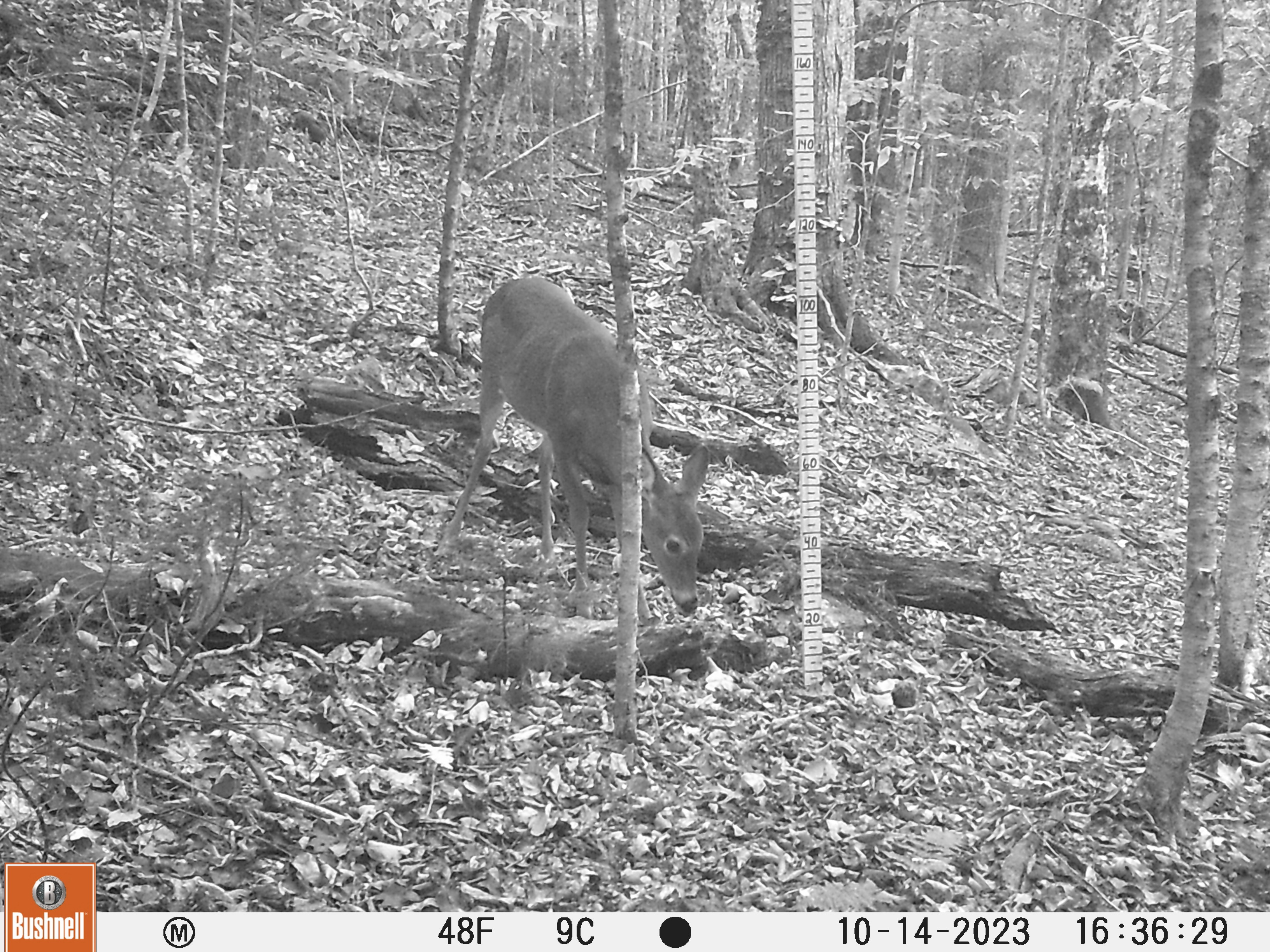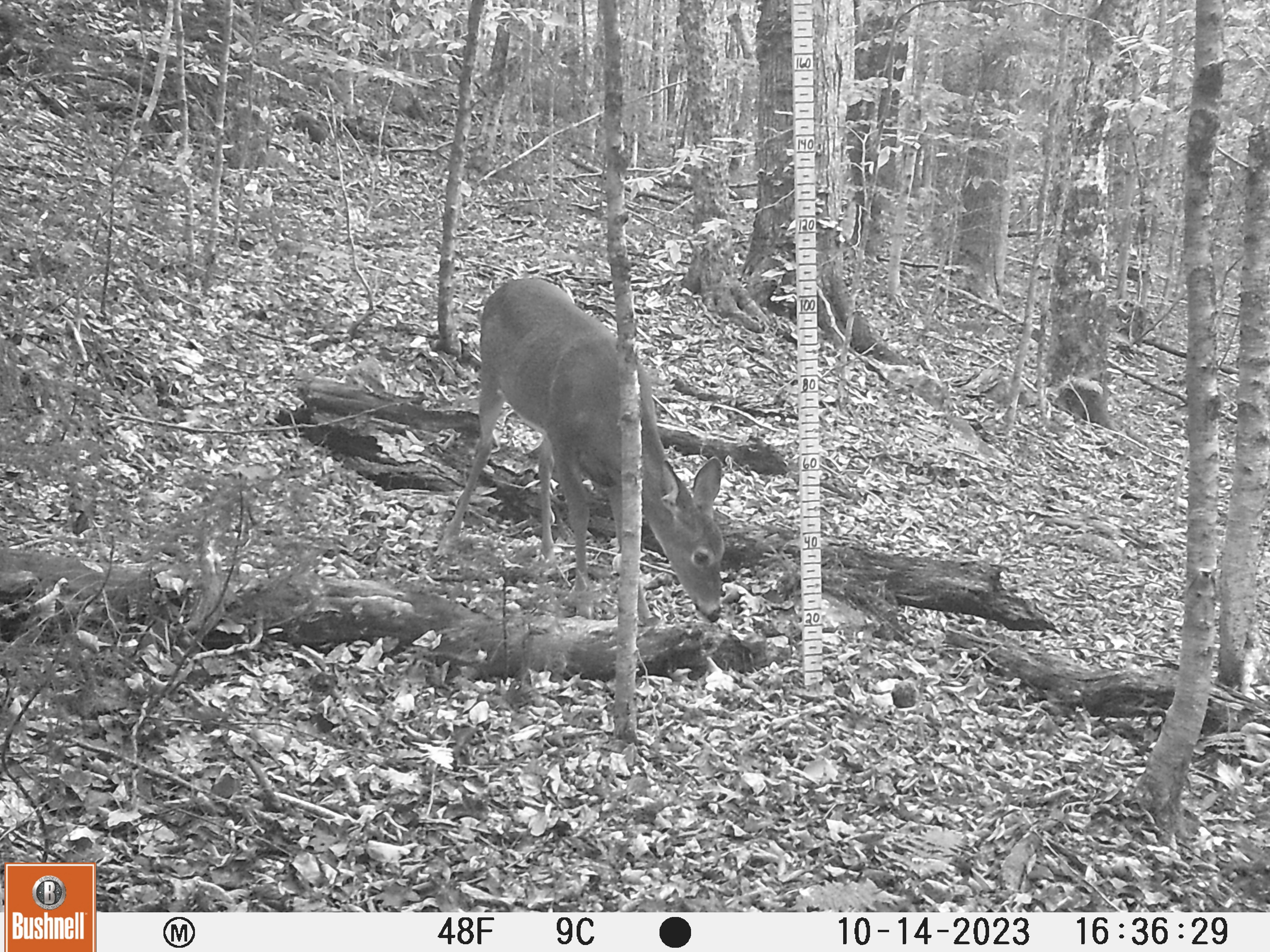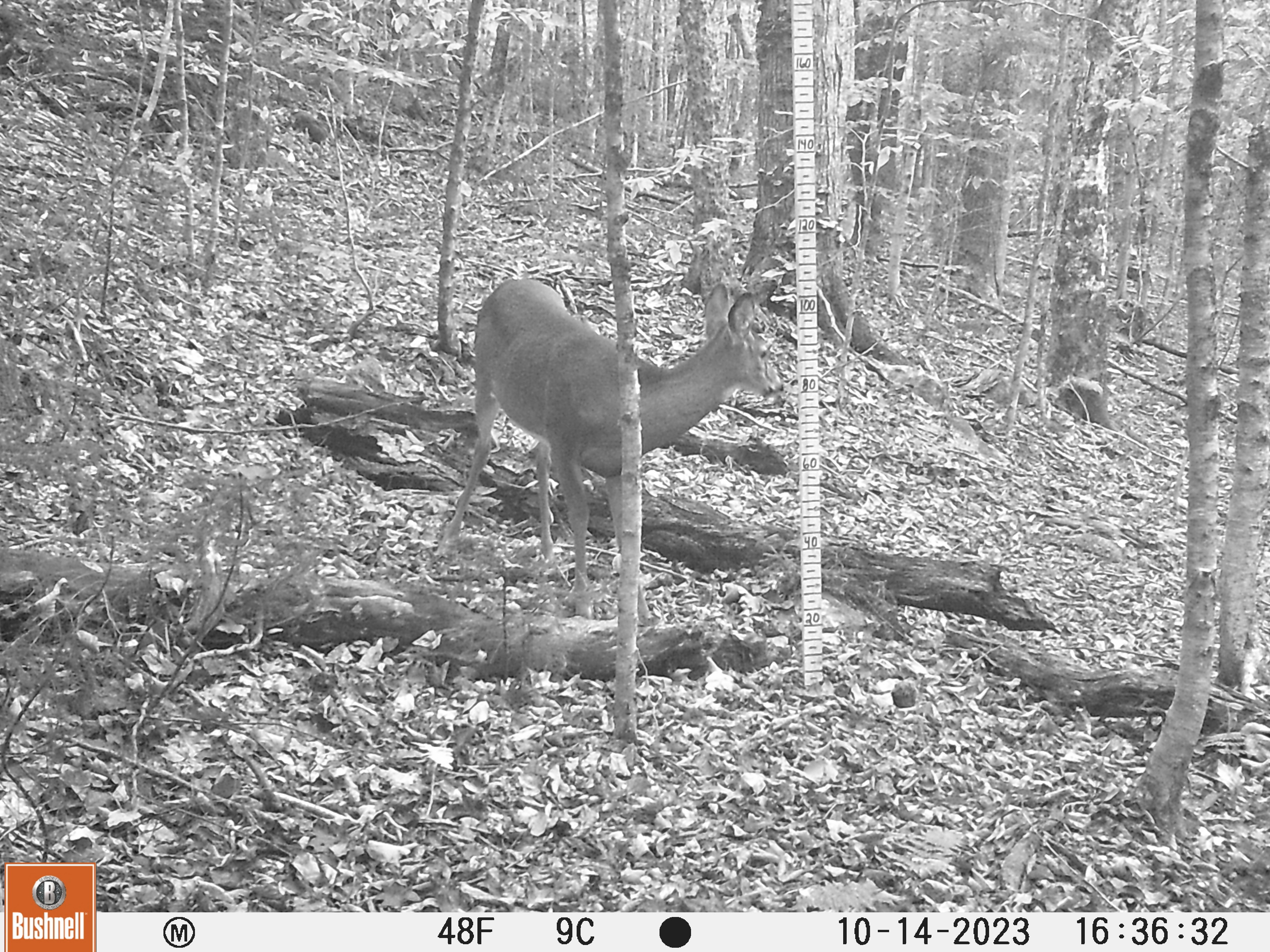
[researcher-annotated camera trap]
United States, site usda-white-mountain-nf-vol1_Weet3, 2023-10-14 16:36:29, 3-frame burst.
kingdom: Animalia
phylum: Chordata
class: Mammalia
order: Artiodactyla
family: Cervidae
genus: Odocoileus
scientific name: Odocoileus virginianus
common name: white-tailed deer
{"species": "white-tailed deer (Odocoileus virginianus)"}